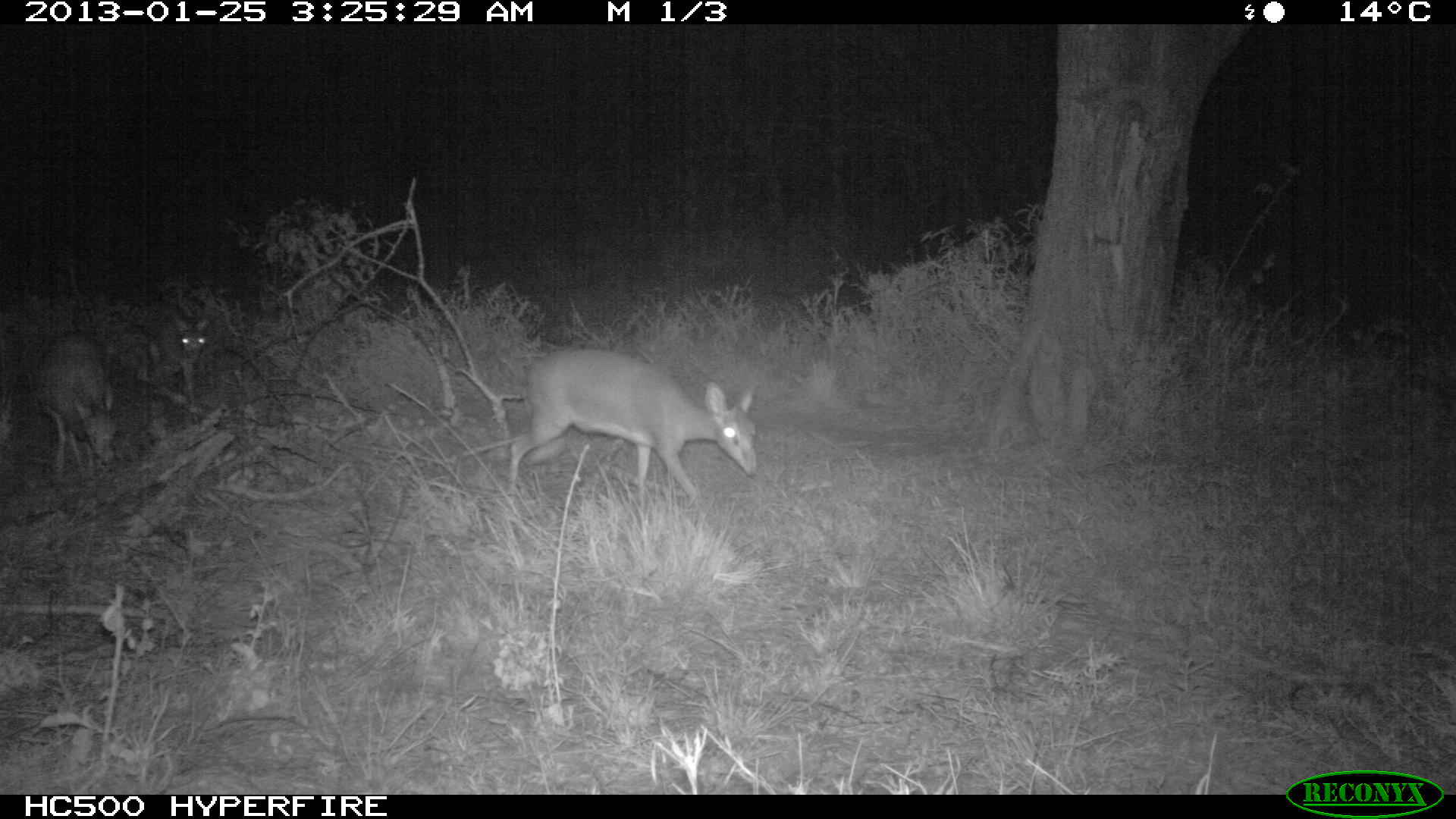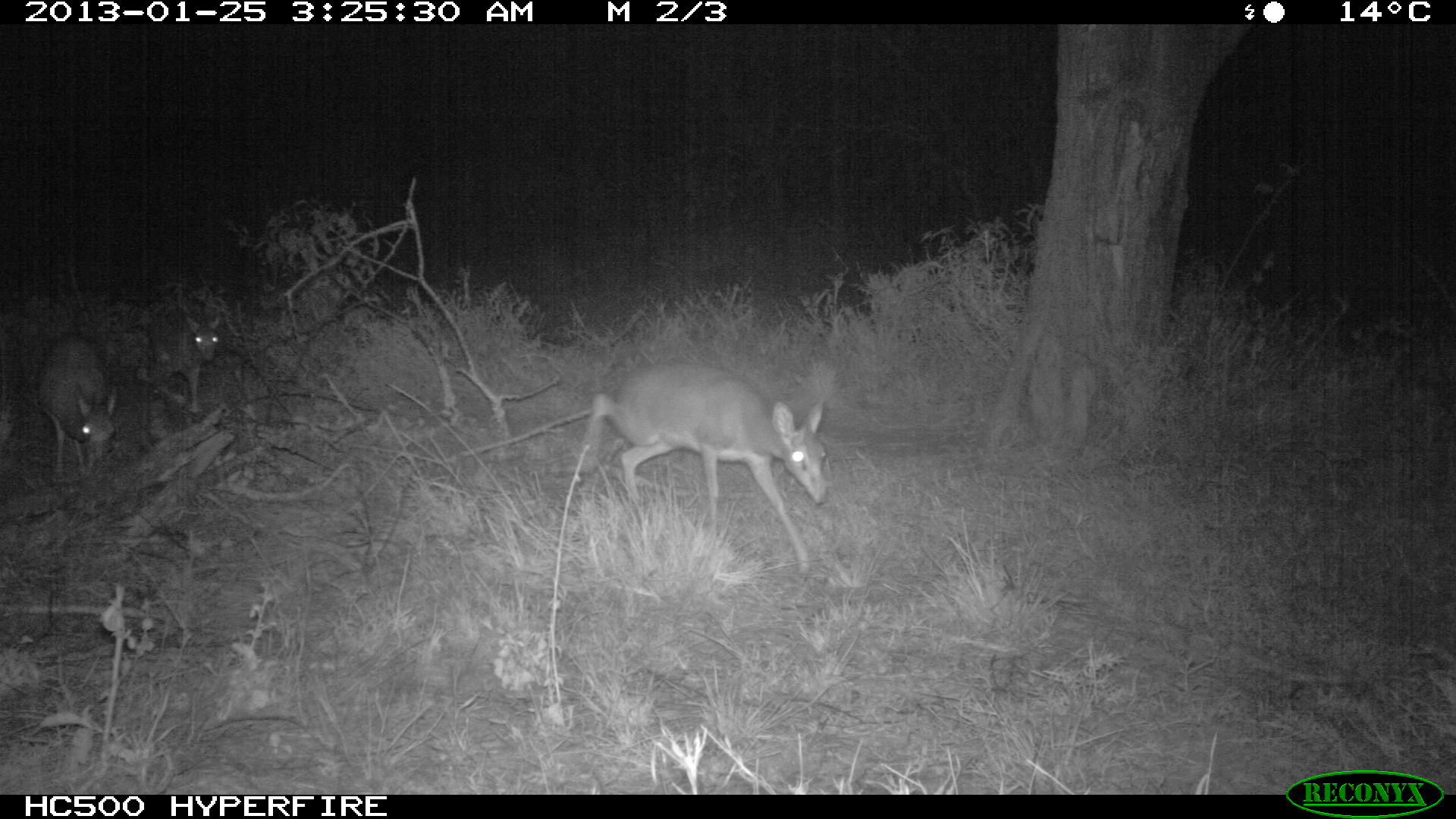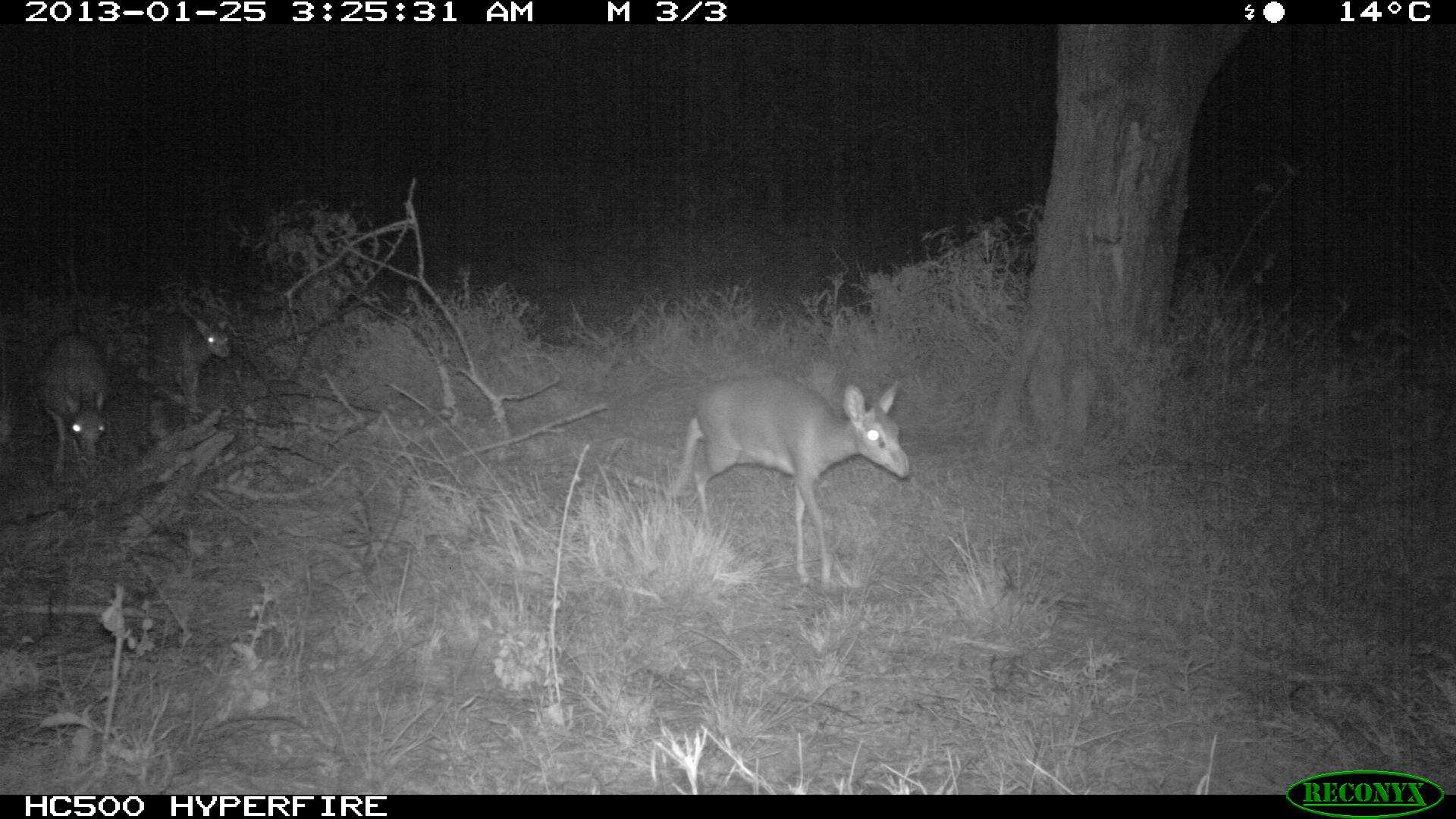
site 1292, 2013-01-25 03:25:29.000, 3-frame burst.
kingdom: Animalia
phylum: Chordata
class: Mammalia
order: Artiodactyla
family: Bovidae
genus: Madoqua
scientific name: Madoqua guentheri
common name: günther's dik-dik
Madoqua guentheri (günther's dik-dik), count 3.